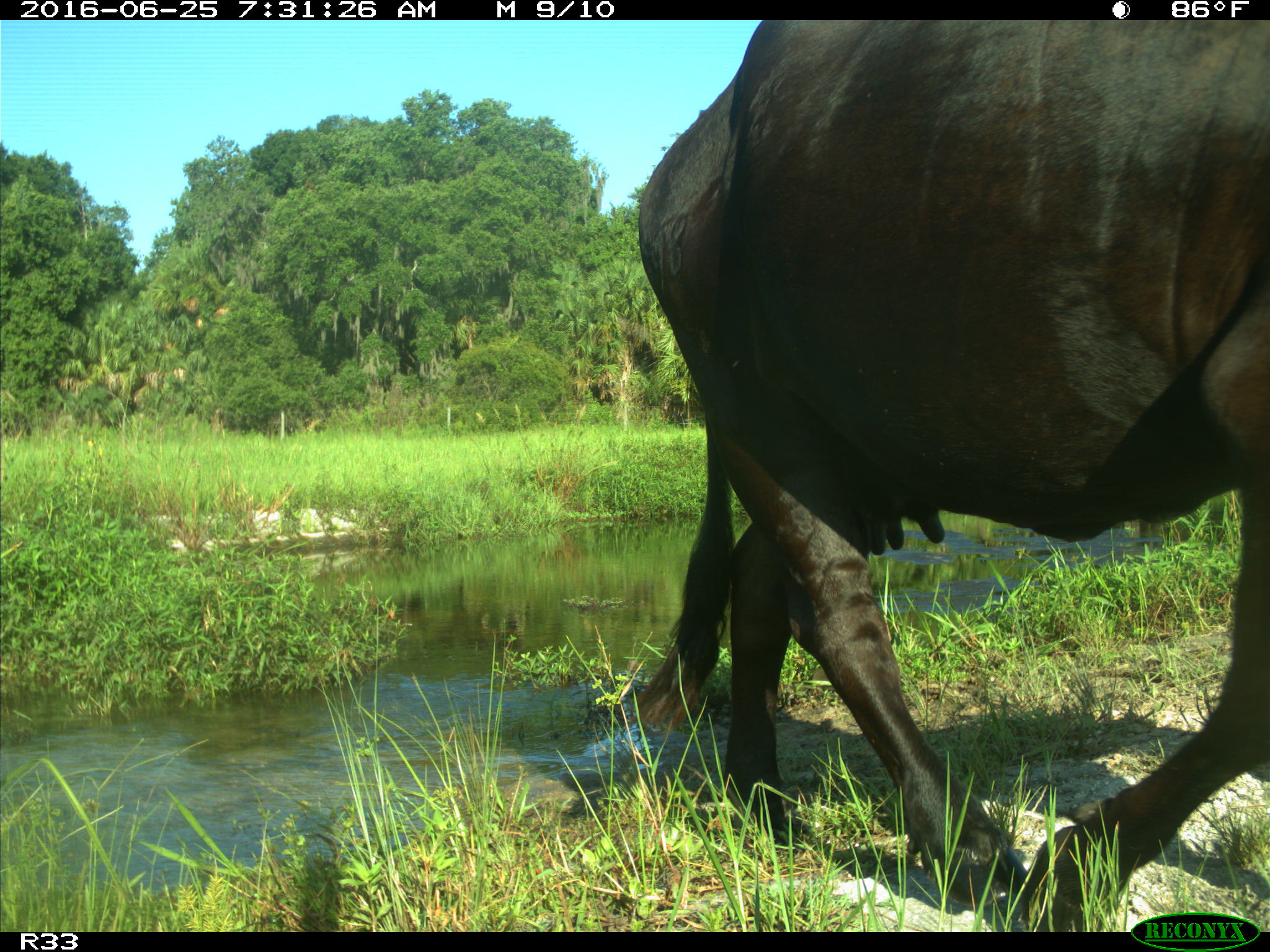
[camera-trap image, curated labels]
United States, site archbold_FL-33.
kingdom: Animalia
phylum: Chordata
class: Mammalia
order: Artiodactyla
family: Bovidae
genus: Bos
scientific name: Bos taurus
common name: domestic cow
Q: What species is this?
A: Bos taurus (domestic cow).